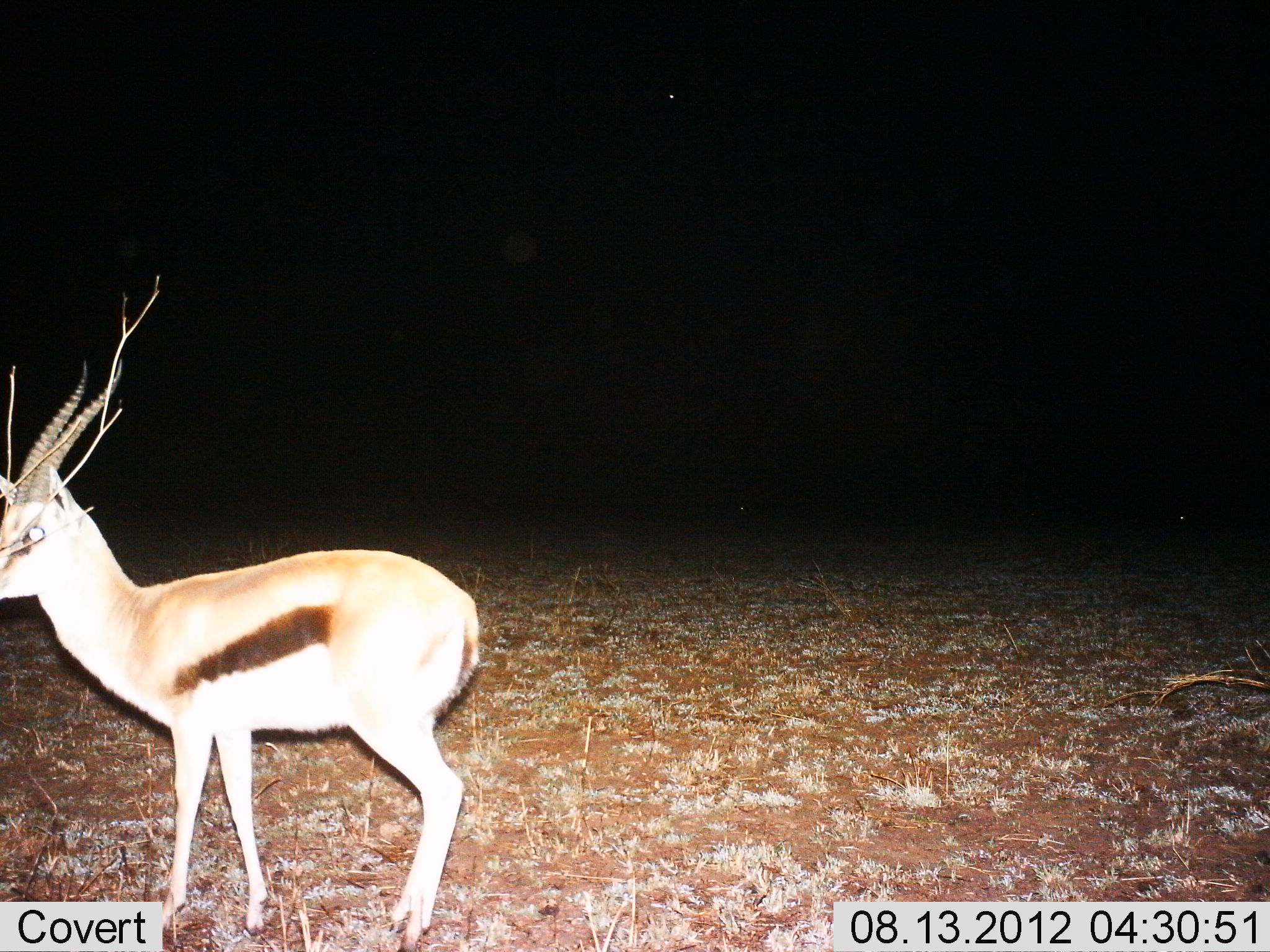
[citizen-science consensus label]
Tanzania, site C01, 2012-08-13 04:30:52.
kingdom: Animalia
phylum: Chordata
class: Mammalia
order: Artiodactyla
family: Bovidae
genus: Eudorcas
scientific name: Eudorcas thomsonii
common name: thomson's gazelle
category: gazellethomsons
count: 1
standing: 90%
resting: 0%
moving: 10%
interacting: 0%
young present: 0%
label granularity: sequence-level